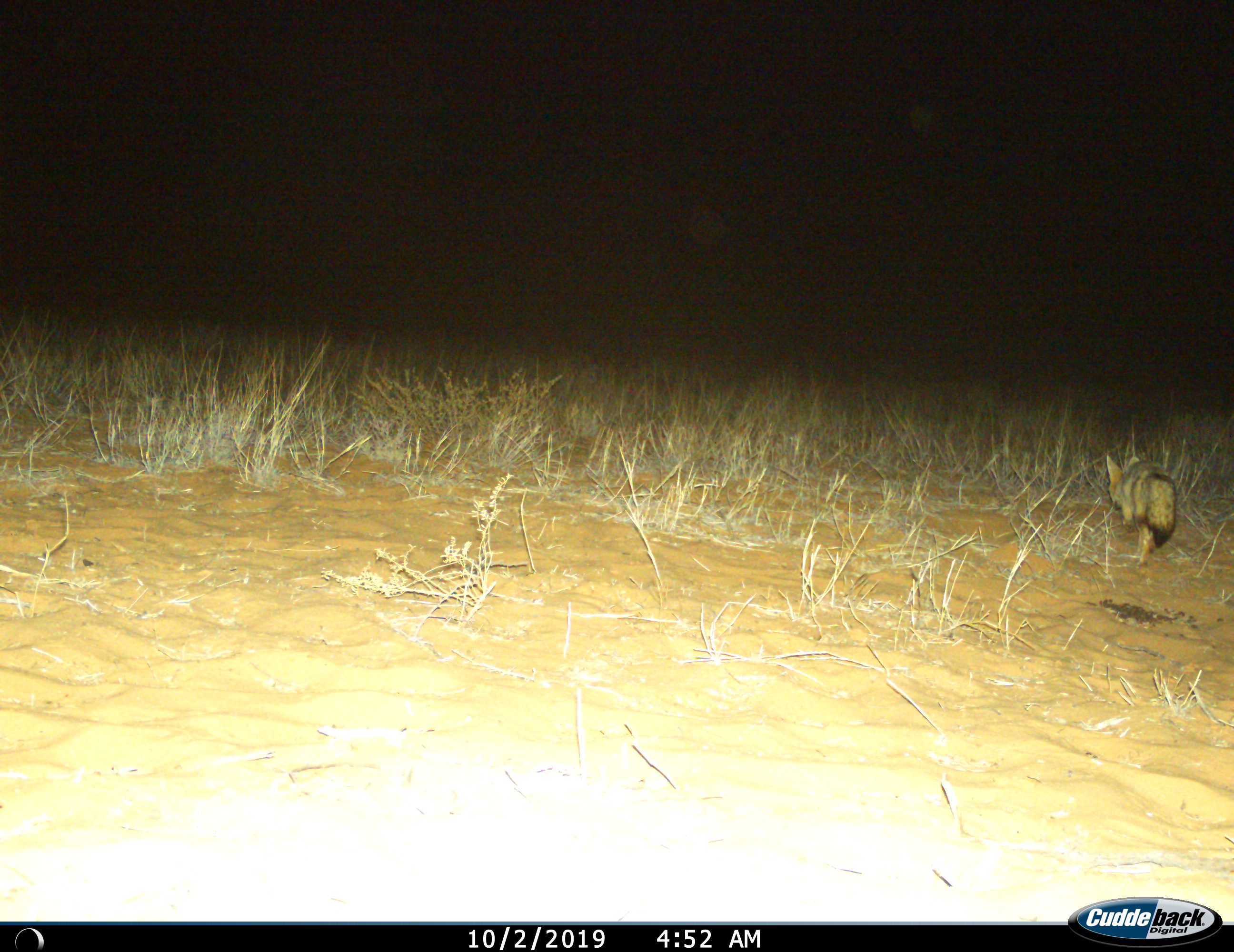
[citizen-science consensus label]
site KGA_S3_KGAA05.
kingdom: Animalia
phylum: Chordata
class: Mammalia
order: Carnivora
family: Canidae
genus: Vulpes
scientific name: Vulpes chama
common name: cape fox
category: foxcape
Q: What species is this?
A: Foxcape (cape fox) (Vulpes chama).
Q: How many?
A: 1.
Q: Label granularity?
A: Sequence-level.